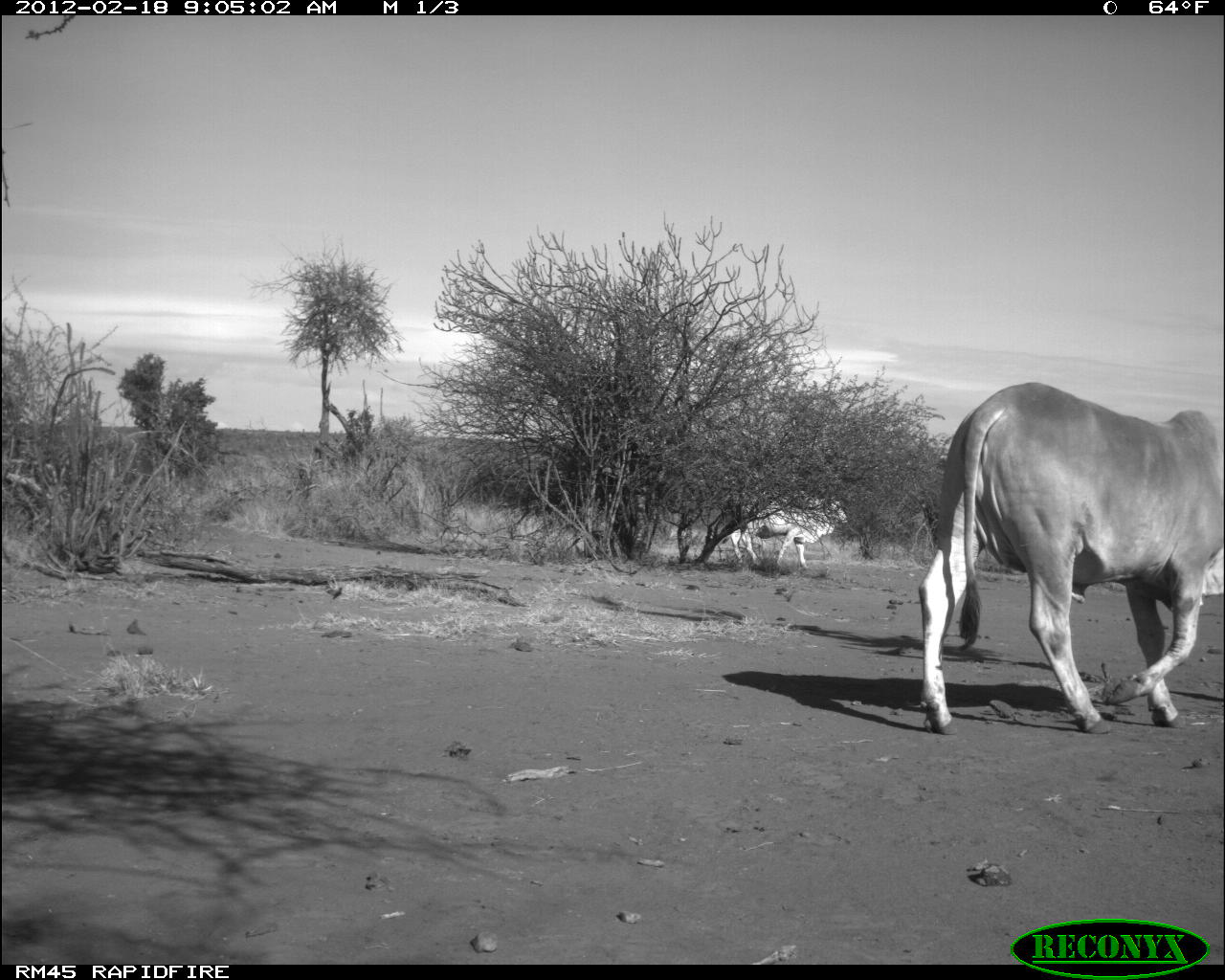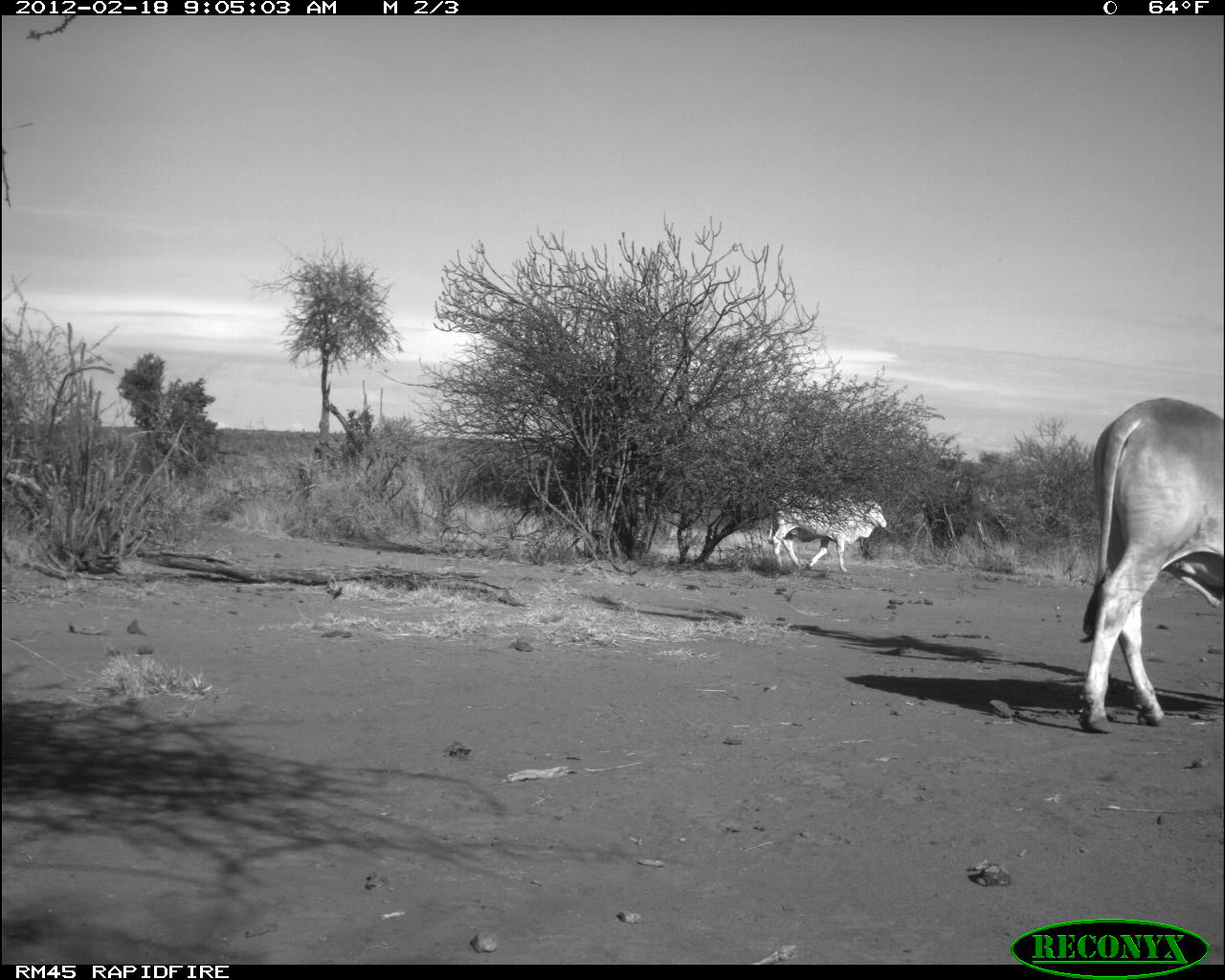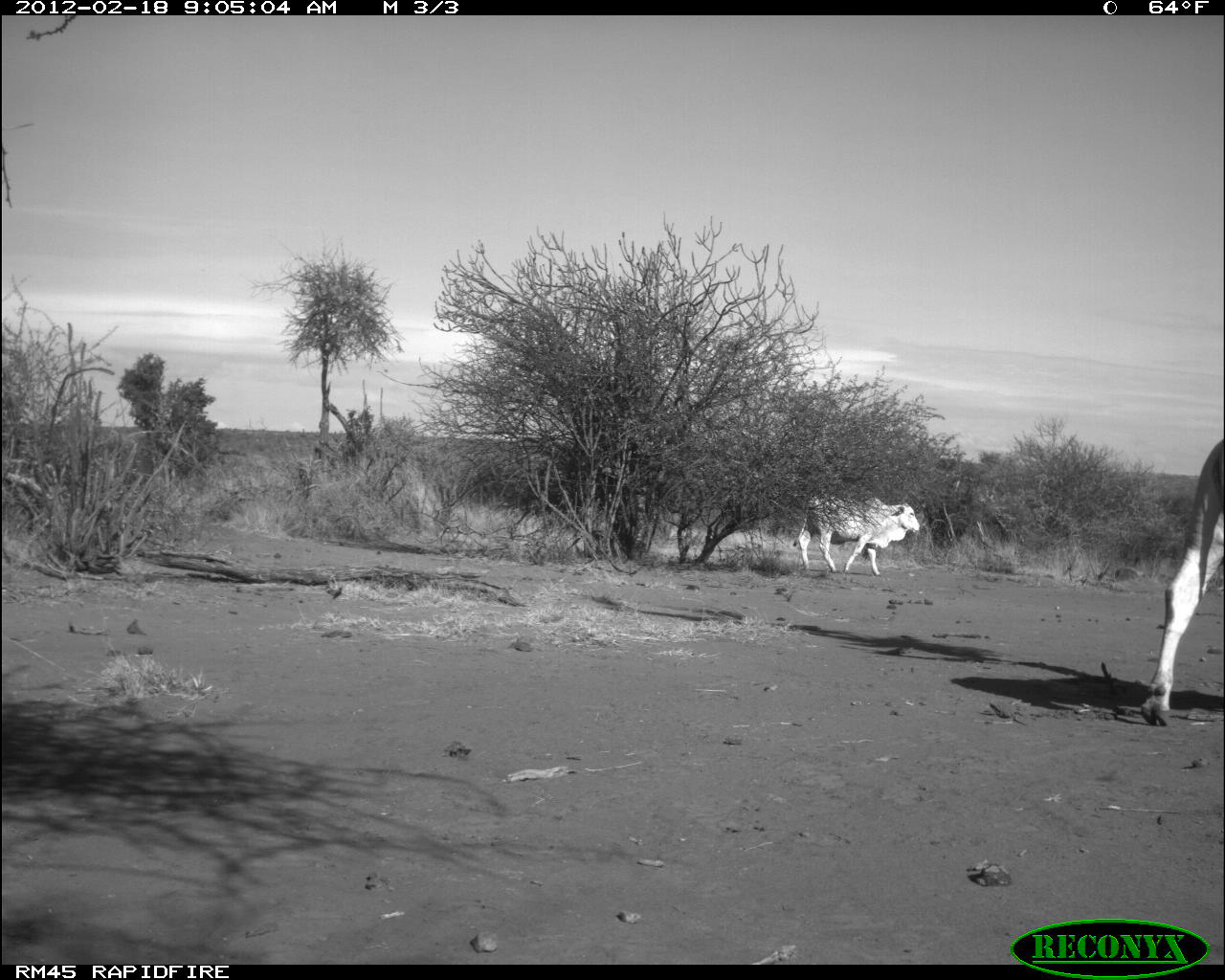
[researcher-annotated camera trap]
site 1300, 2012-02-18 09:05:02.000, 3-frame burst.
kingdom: Animalia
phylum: Chordata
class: Mammalia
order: Artiodactyla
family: Bovidae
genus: Bos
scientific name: Bos taurus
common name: domestic cattle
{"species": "Bos taurus (domestic cattle)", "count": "2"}